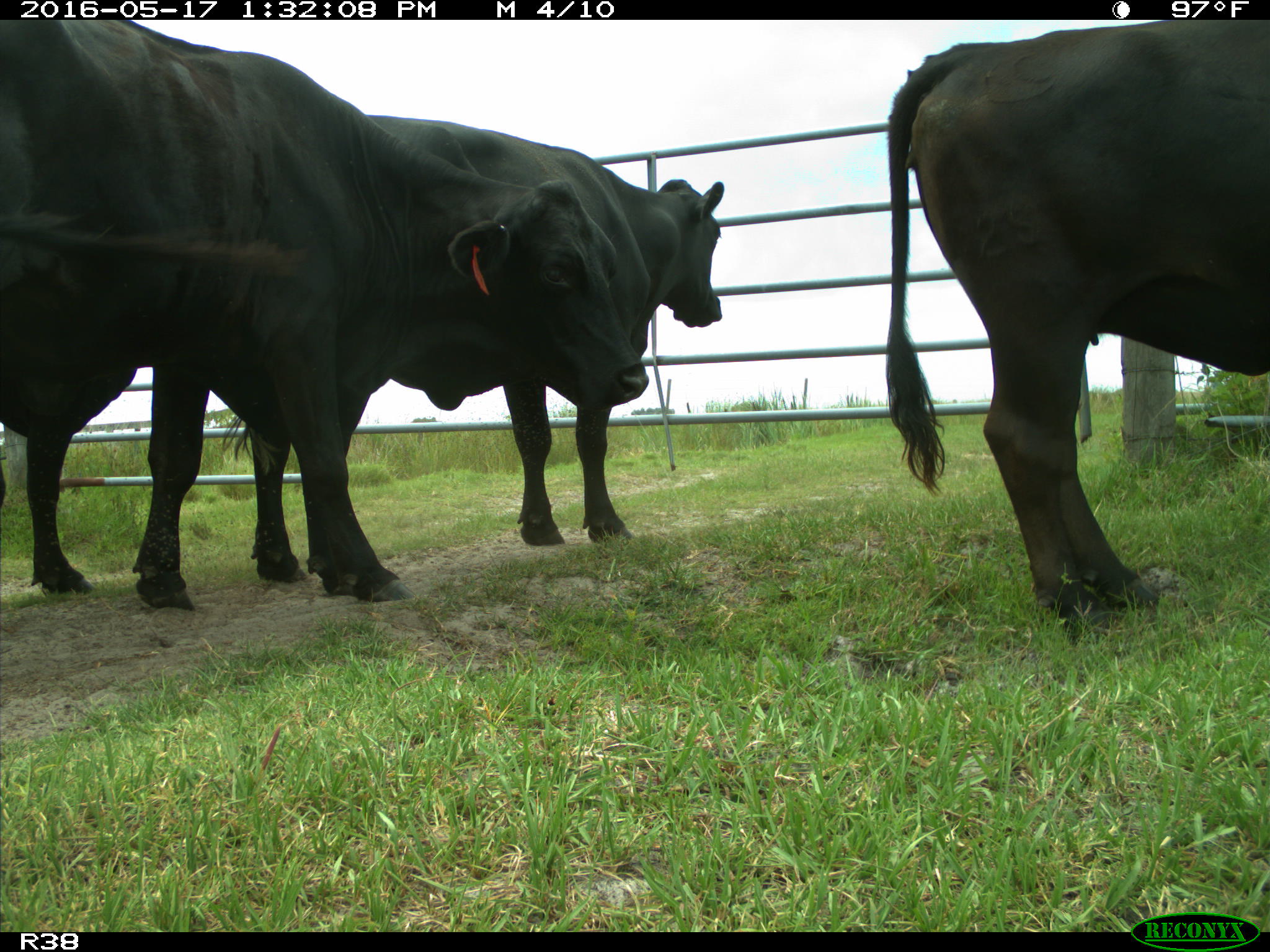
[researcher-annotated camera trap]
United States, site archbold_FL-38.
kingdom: Animalia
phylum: Chordata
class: Mammalia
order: Artiodactyla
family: Bovidae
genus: Bos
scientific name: Bos taurus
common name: domestic cow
Bos taurus (domestic cow).